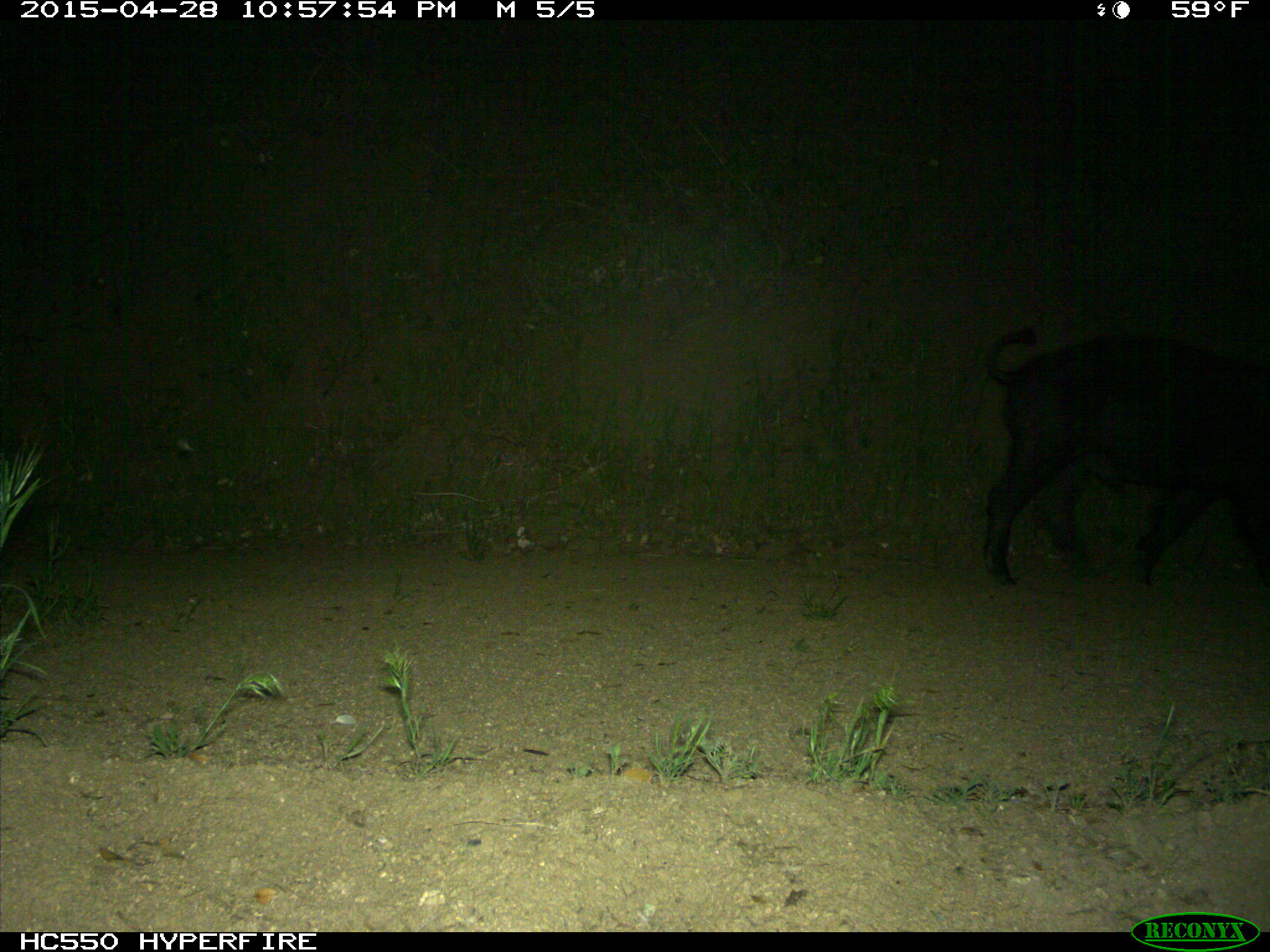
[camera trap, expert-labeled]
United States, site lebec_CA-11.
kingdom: Animalia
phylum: Chordata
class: Mammalia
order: Artiodactyla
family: Suidae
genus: Sus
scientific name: Sus scrofa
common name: wild boar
Sus scrofa (wild boar).